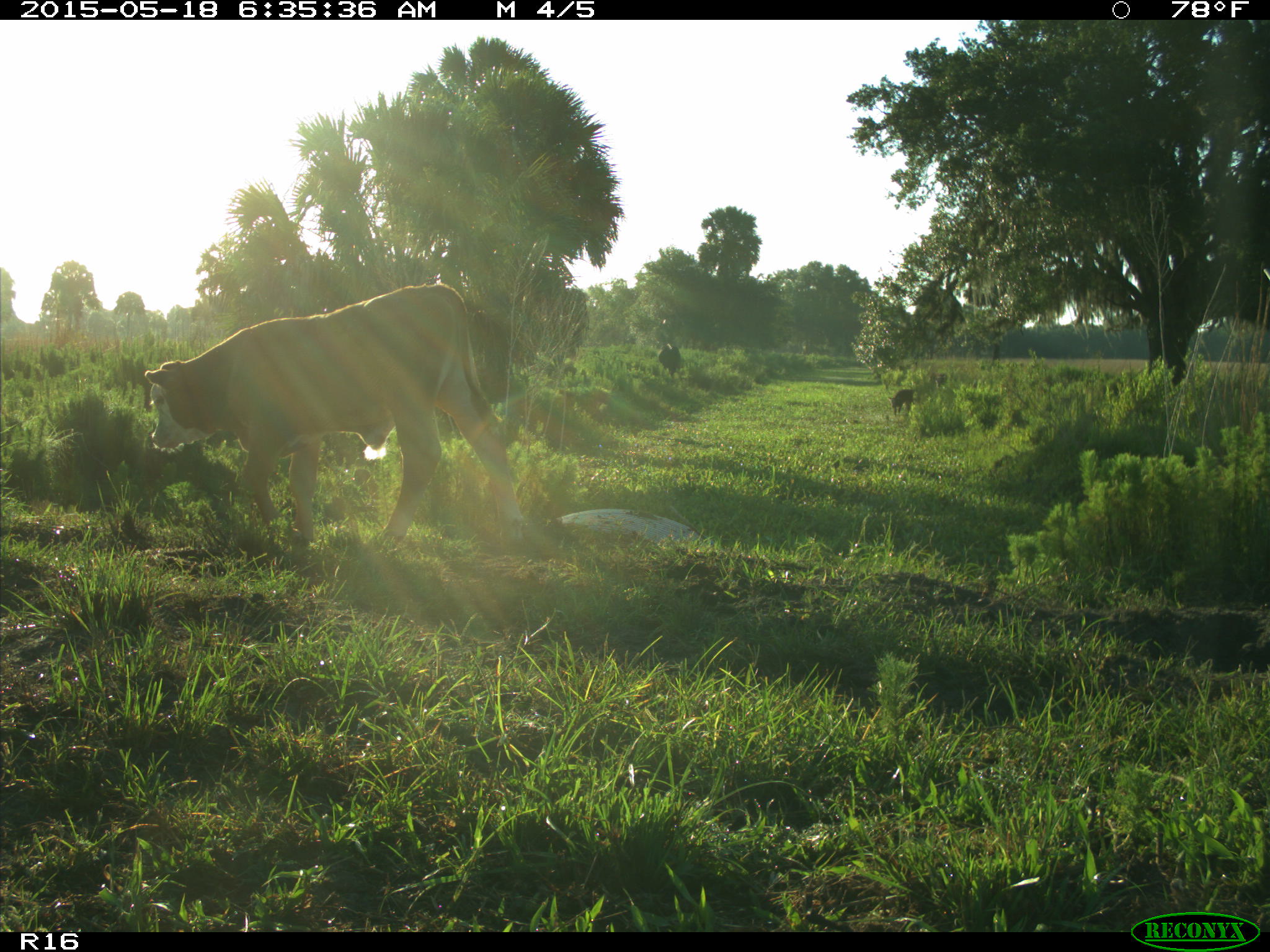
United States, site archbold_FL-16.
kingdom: Animalia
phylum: Chordata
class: Mammalia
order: Artiodactyla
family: Bovidae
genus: Bos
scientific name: Bos taurus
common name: domestic cow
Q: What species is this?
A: Bos taurus (domestic cow).